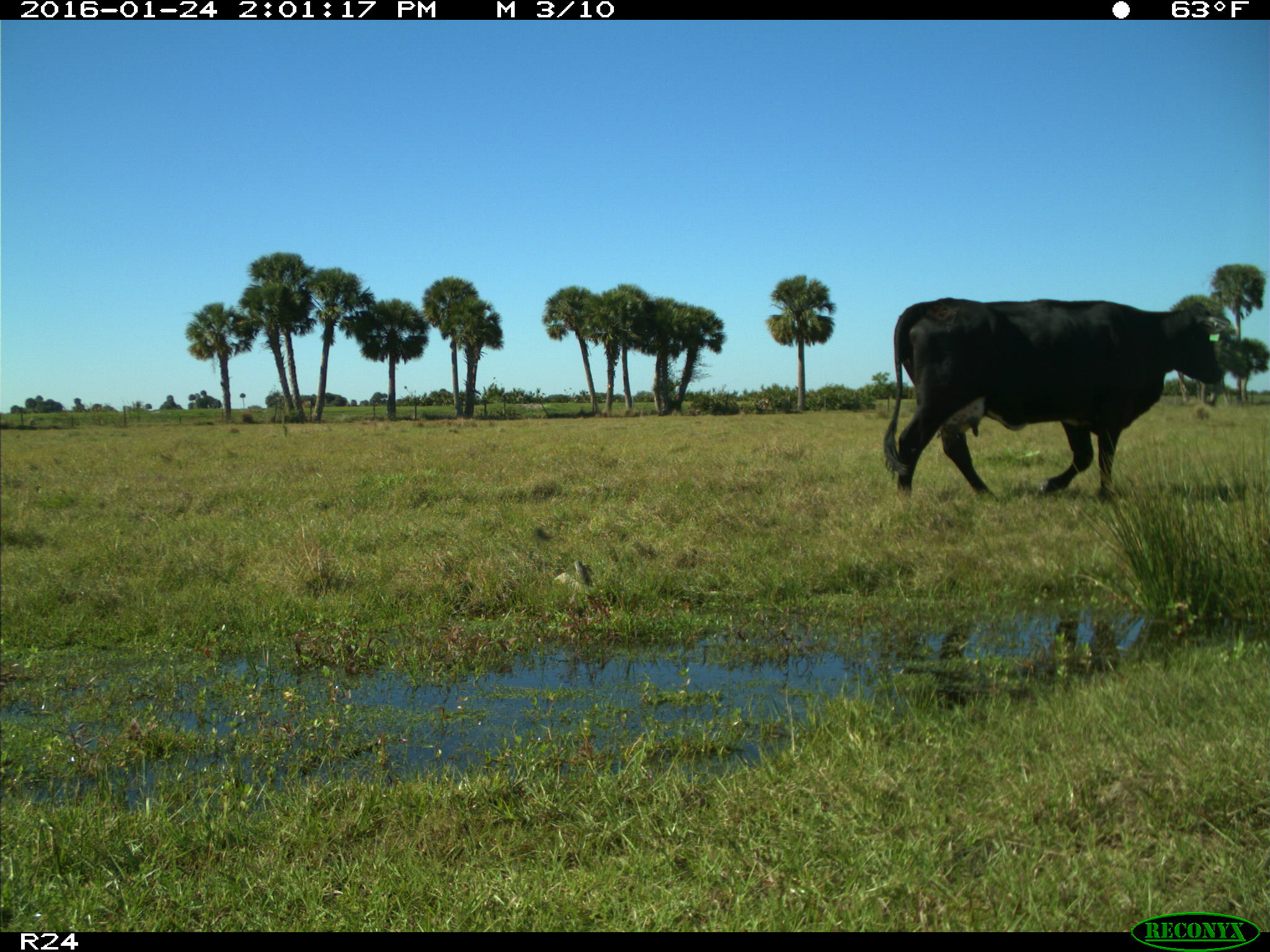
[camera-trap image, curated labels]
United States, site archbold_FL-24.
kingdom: Animalia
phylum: Chordata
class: Mammalia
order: Artiodactyla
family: Bovidae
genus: Bos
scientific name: Bos taurus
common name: domestic cow